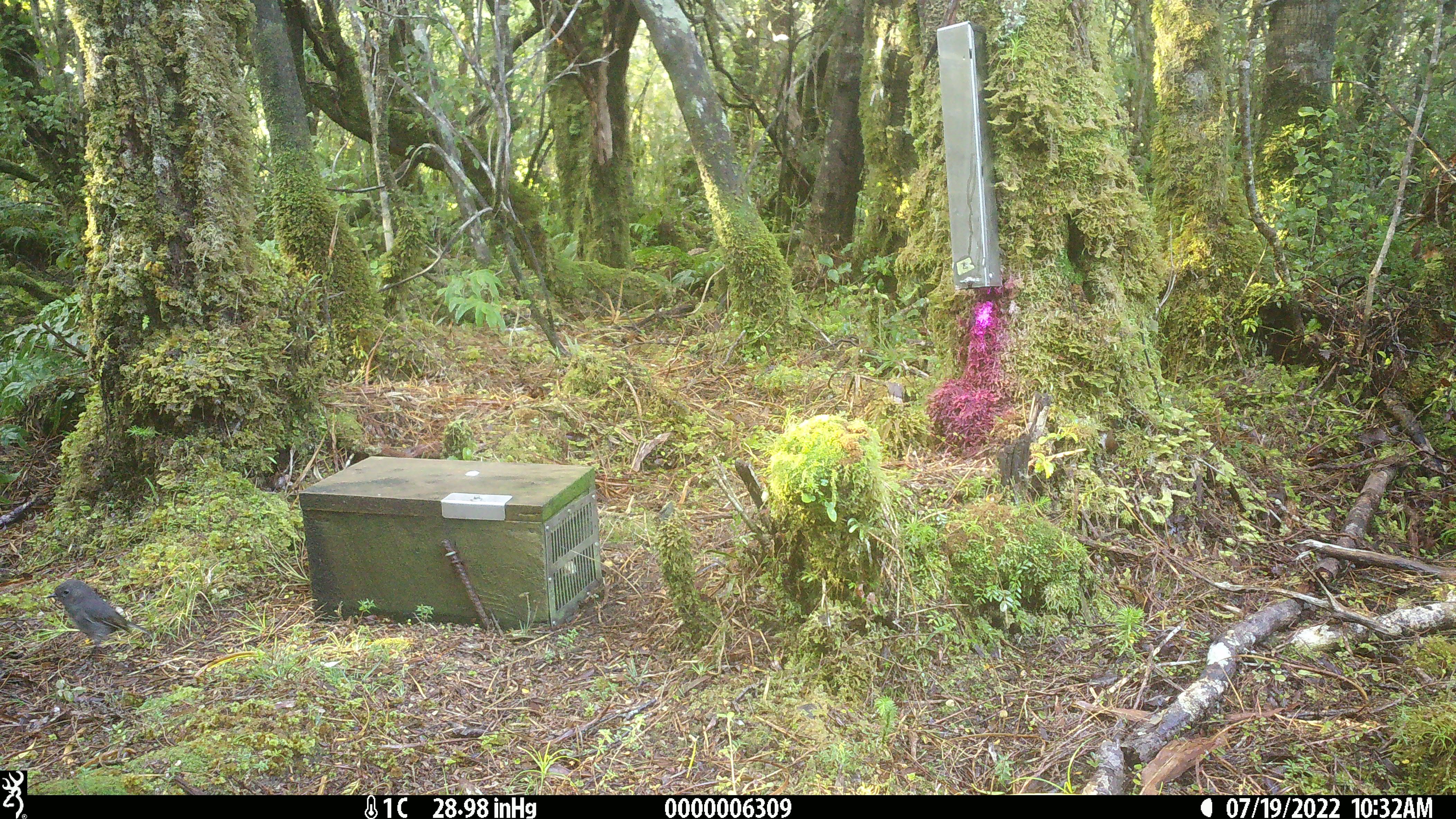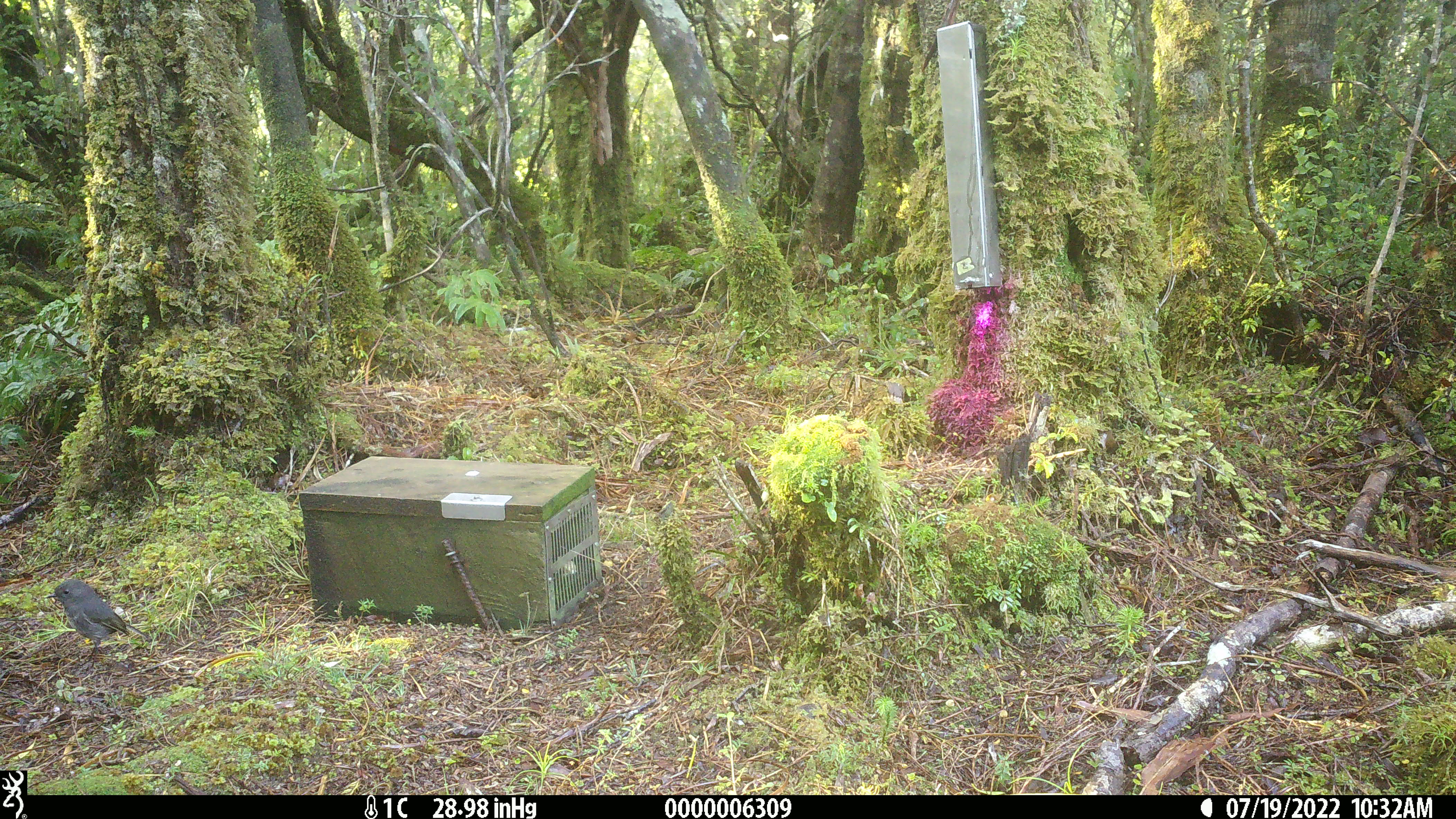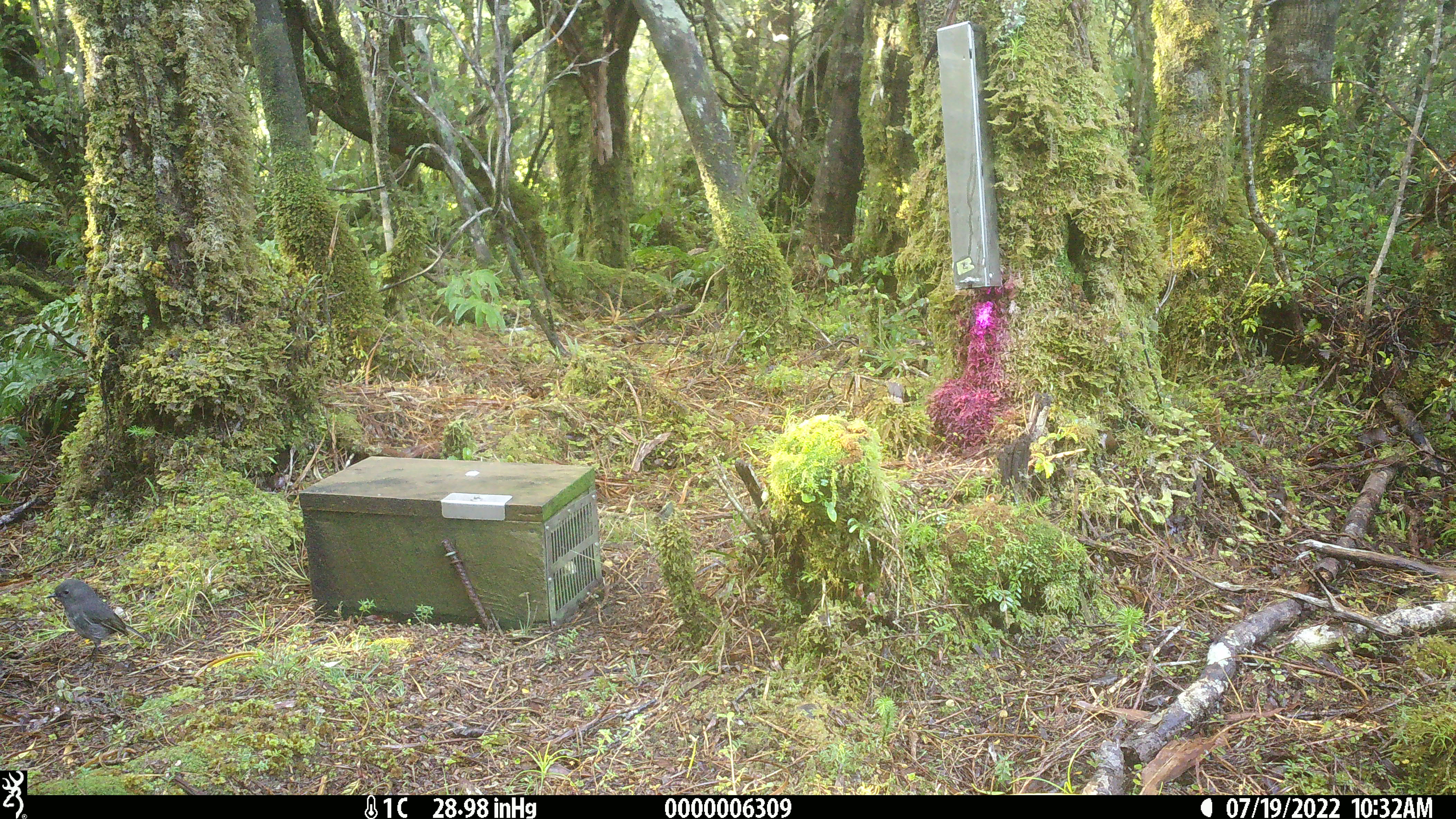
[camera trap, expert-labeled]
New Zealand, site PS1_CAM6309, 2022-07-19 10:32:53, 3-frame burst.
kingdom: Animalia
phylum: Chordata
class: Aves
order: Passeriformes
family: Petroicidae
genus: Petroica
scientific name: Petroica australis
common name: new zealand robin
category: robin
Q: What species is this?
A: Robin (new zealand robin) (Petroica australis).